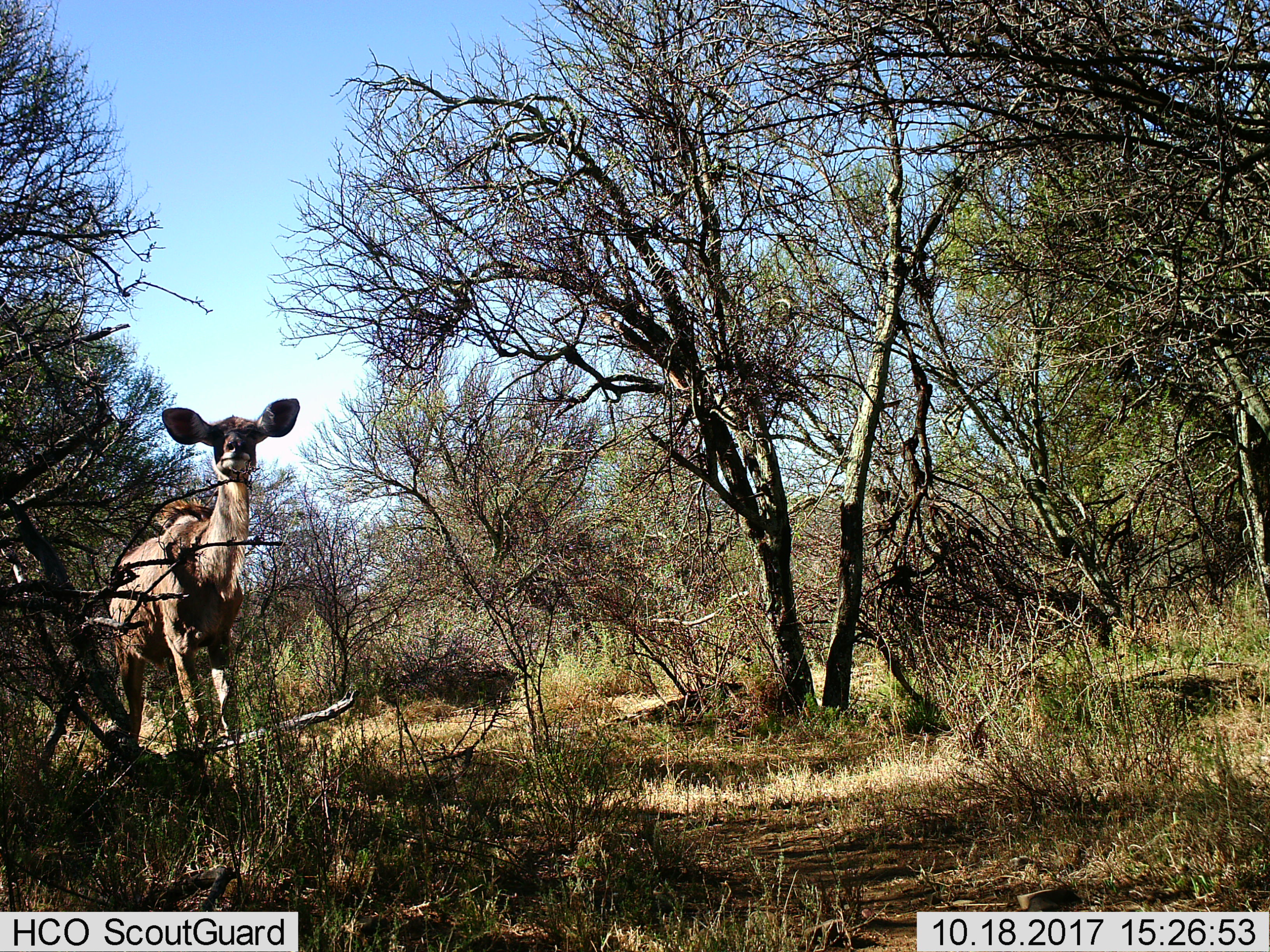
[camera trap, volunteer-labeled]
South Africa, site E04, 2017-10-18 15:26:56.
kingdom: Animalia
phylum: Chordata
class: Mammalia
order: Artiodactyla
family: Bovidae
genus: Tragelaphus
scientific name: Tragelaphus strepsiceros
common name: greater kudu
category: kudu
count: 1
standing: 100%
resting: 0%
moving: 0%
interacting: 0%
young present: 0%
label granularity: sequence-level